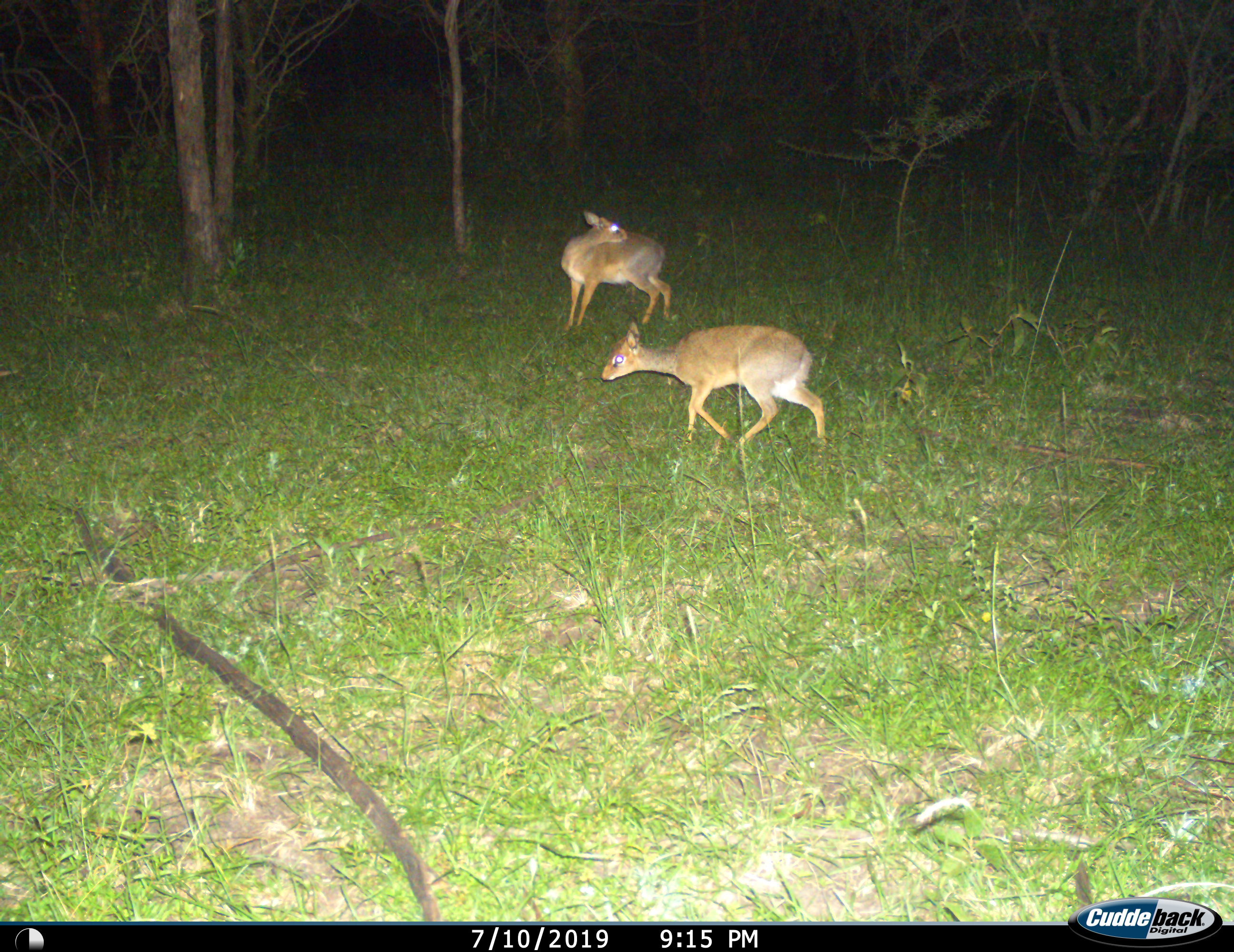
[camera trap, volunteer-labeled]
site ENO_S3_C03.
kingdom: Animalia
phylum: Chordata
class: Mammalia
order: Artiodactyla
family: Bovidae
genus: Madoqua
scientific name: Madoqua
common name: dik-dik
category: dikdik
Dikdik (dik-dik) (Madoqua), count 2. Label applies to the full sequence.